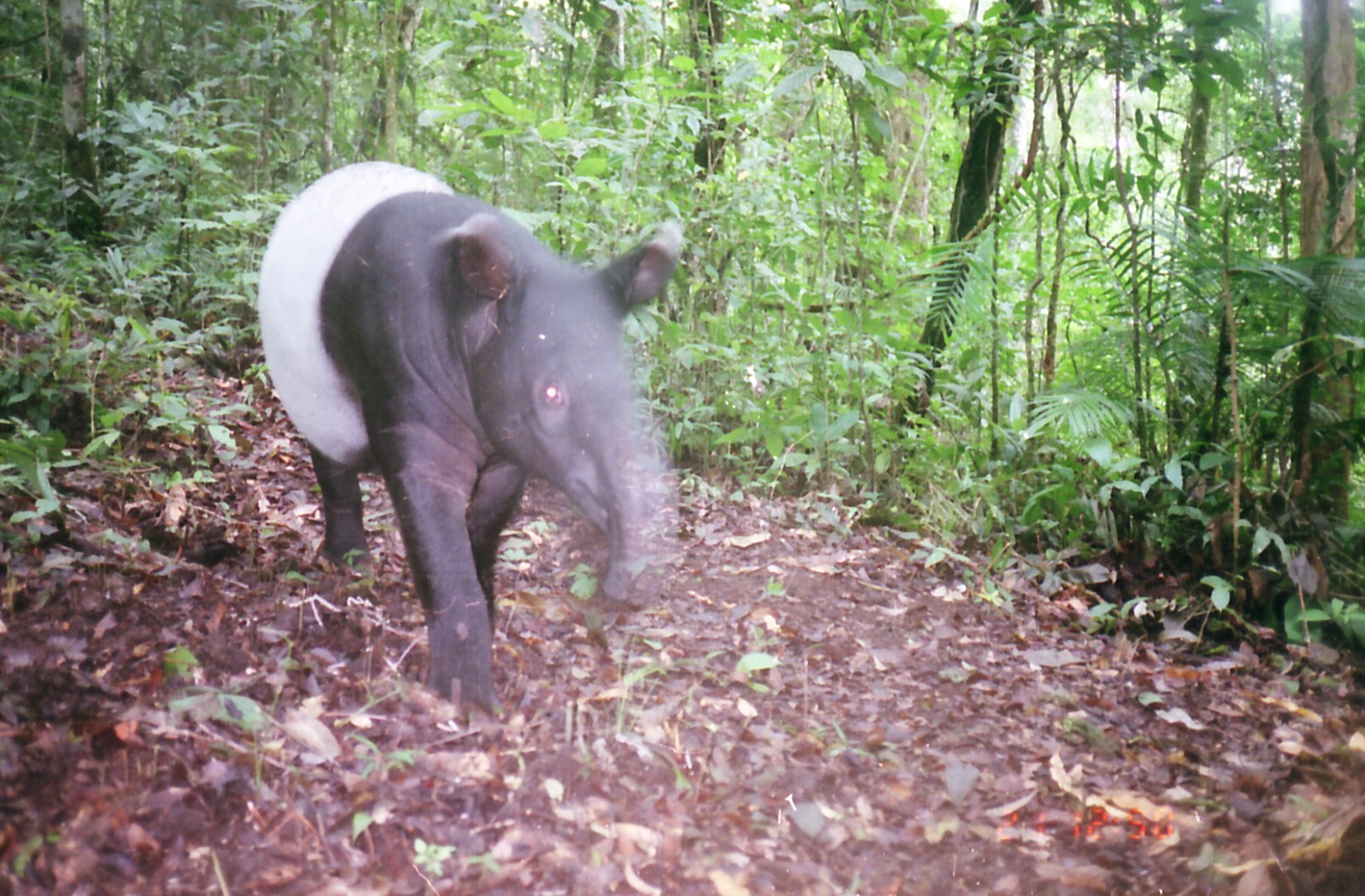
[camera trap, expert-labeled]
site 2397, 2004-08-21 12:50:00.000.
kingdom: Animalia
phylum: Chordata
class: Mammalia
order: Perissodactyla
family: Tapiridae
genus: Tapirus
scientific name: Tapirus indicus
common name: malayan tapir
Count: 1.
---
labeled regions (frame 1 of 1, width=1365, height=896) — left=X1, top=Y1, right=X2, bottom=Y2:
tapirus indicus: left=255, top=159, right=687, bottom=726